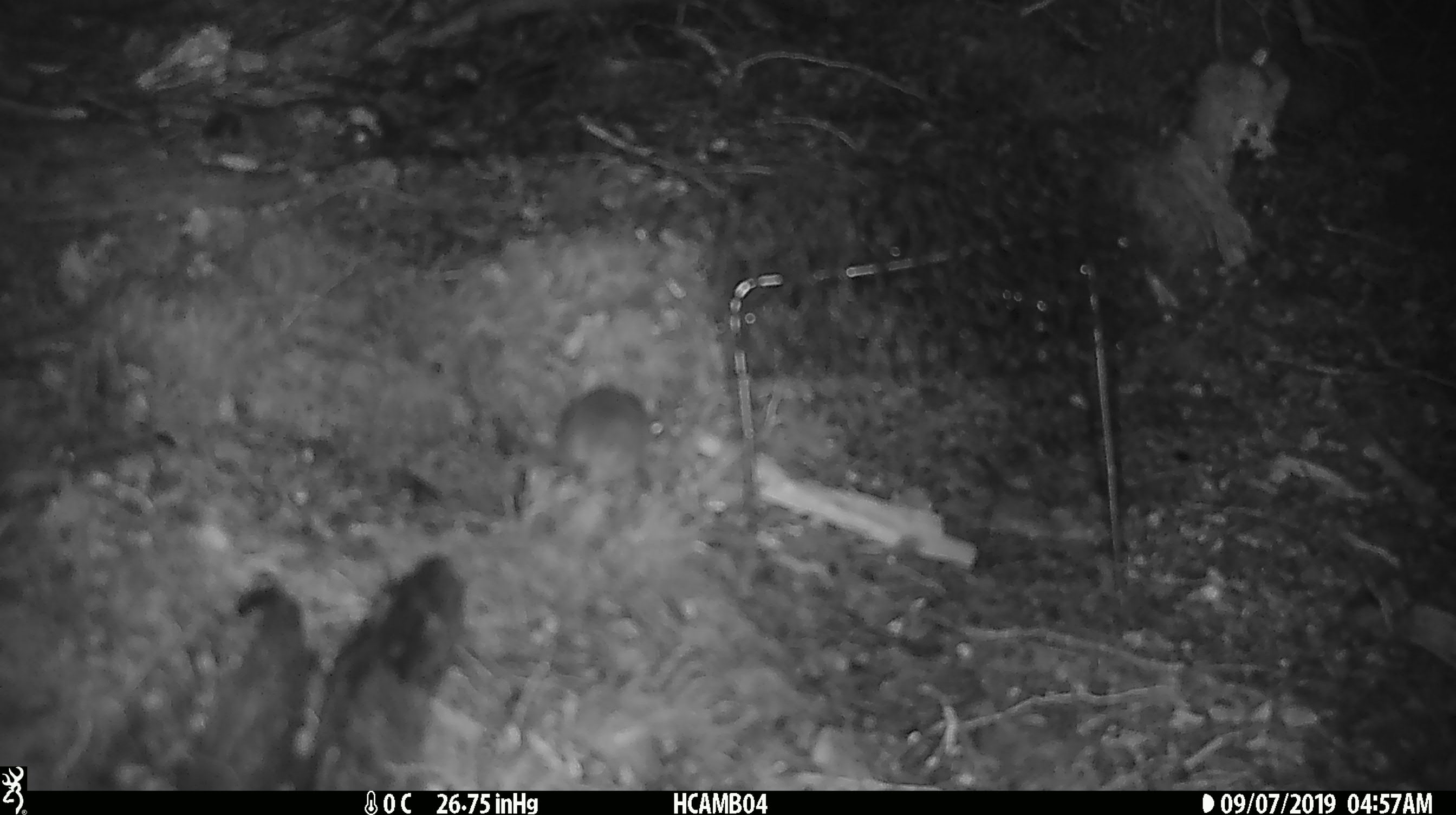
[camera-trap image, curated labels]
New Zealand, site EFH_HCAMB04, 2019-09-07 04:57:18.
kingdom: Animalia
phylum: Chordata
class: Mammalia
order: Rodentia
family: Muridae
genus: Mus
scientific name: Mus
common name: mouse